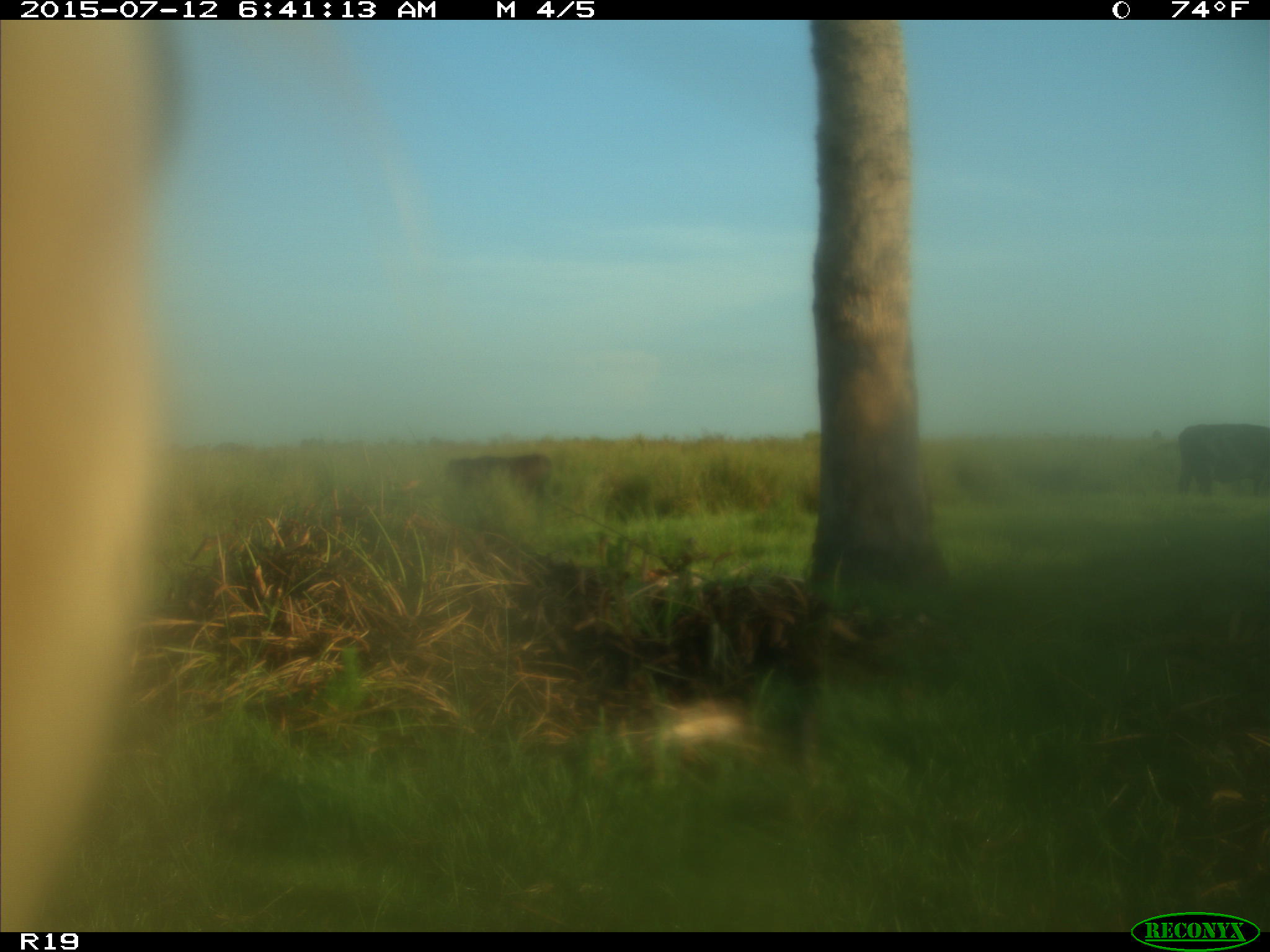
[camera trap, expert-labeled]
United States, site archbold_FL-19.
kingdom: Animalia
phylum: Chordata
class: Mammalia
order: Artiodactyla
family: Bovidae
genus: Bos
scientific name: Bos taurus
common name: domestic cow